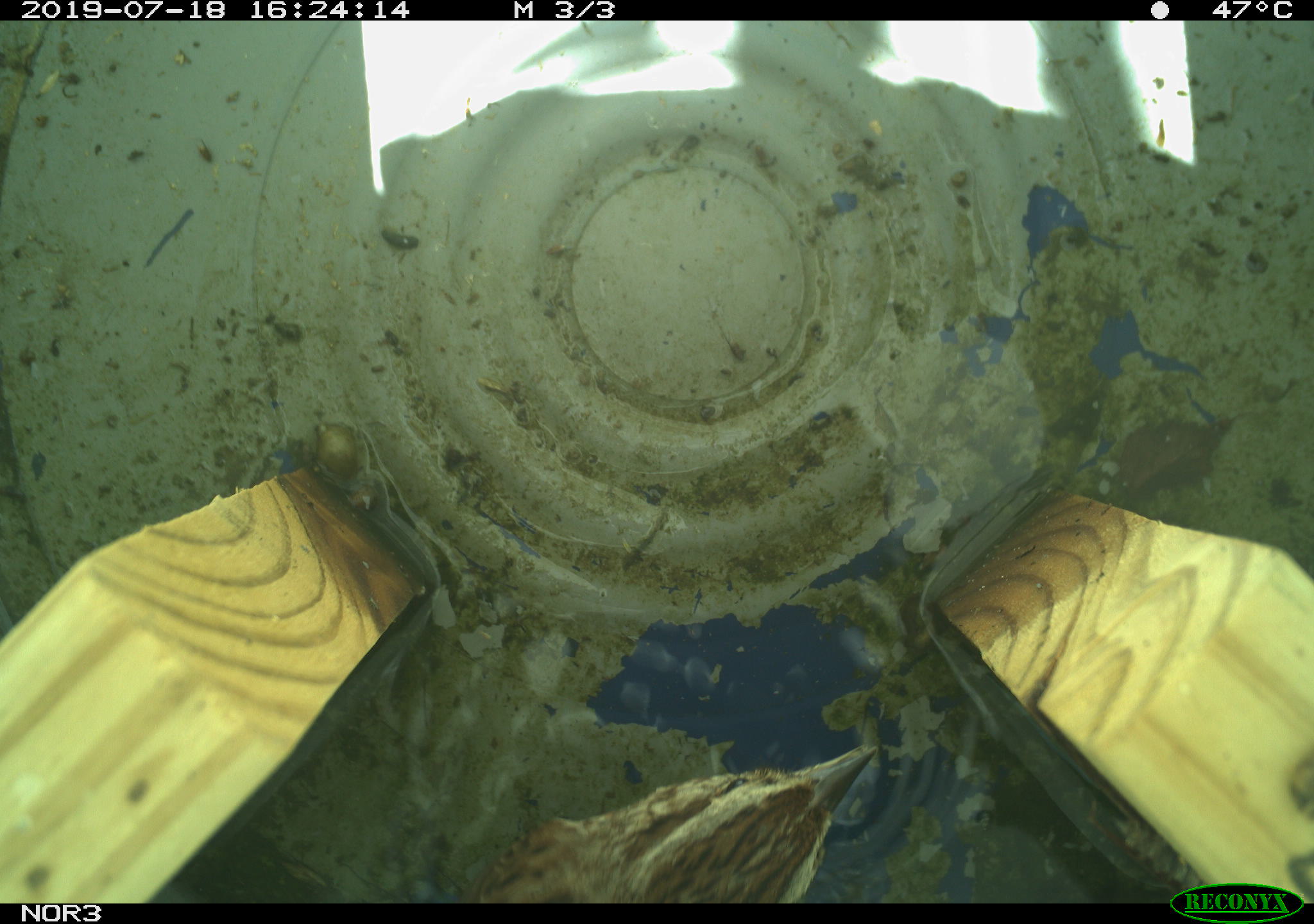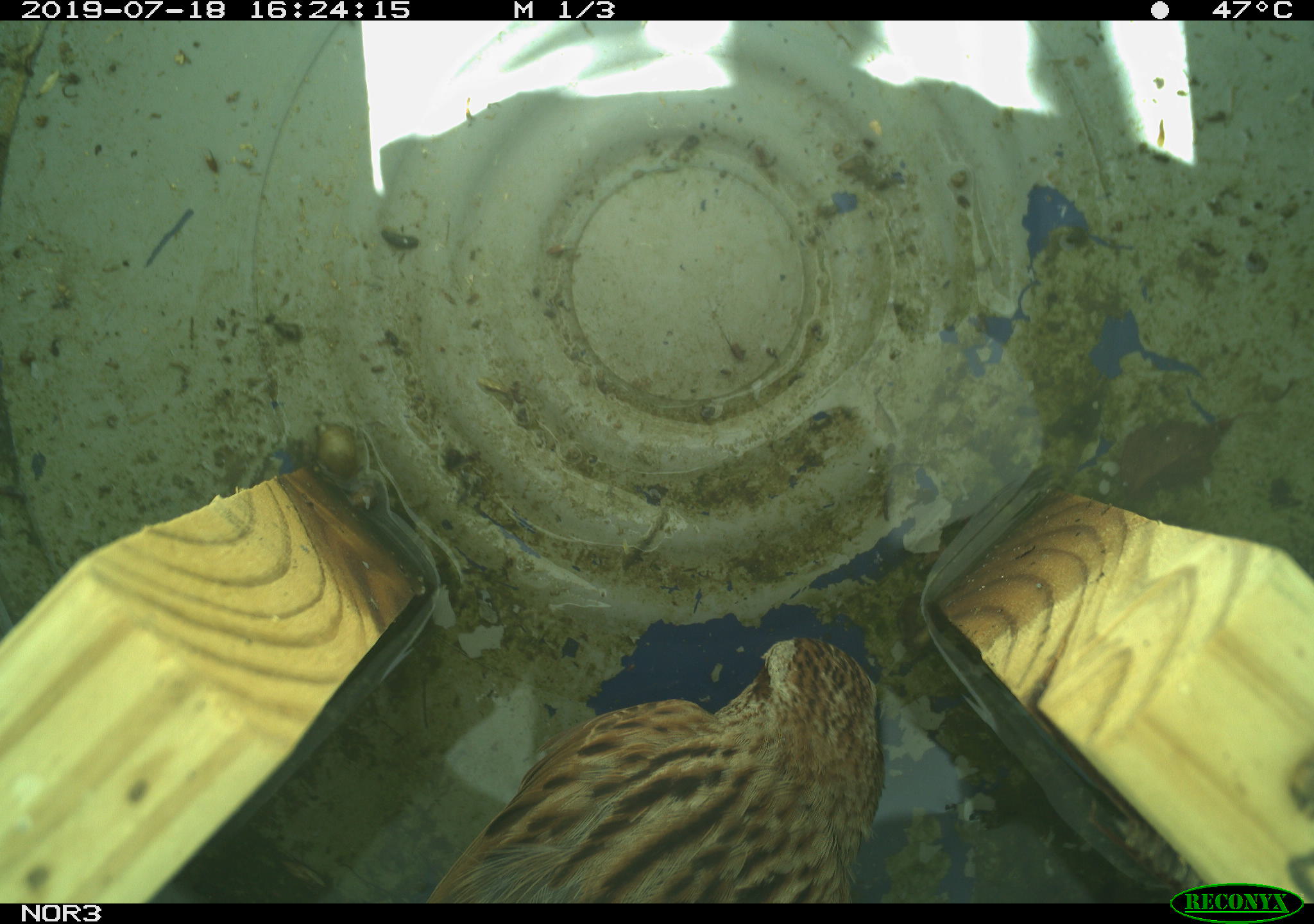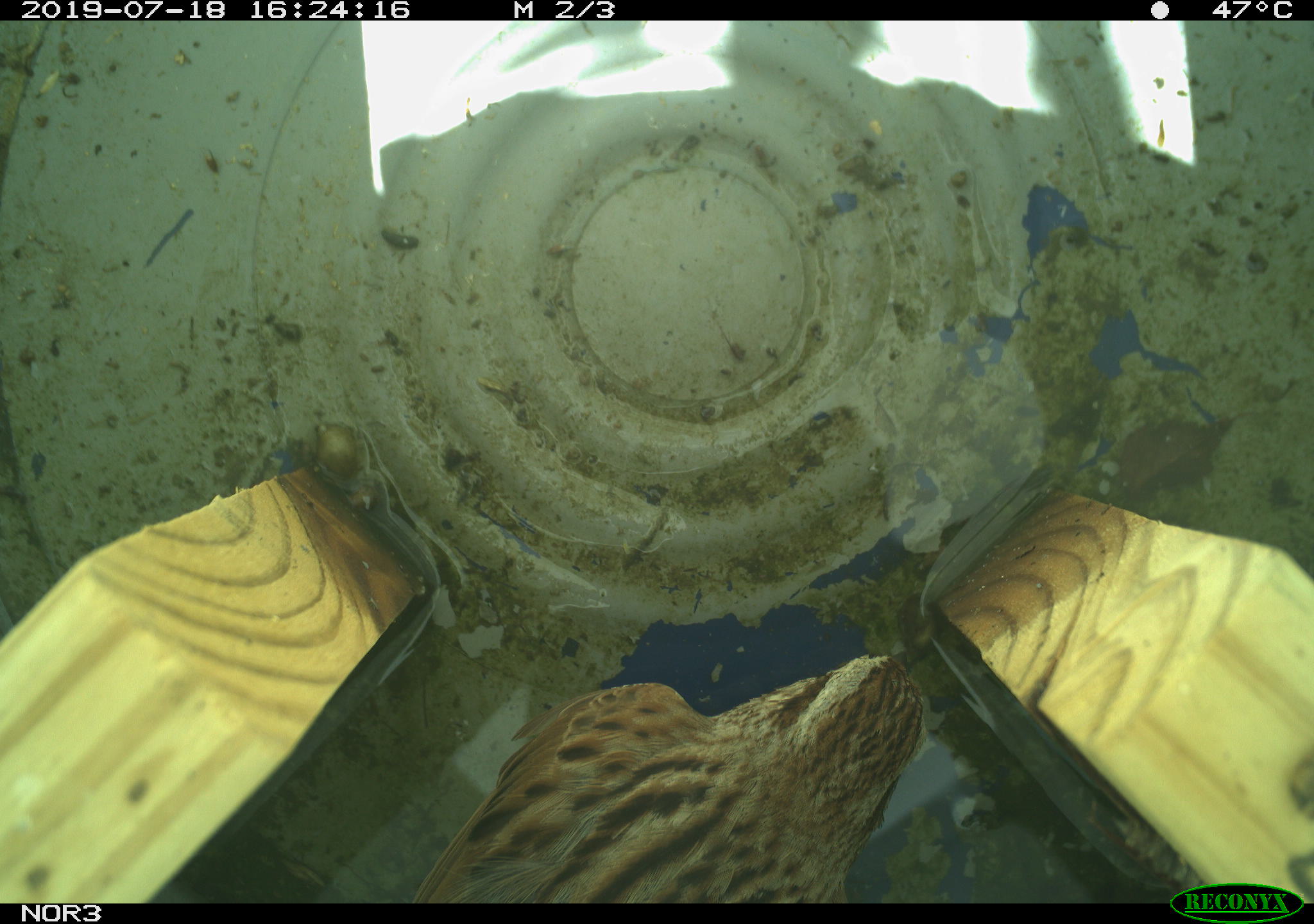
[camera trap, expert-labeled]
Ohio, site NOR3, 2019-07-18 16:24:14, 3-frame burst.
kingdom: Animalia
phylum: Chordata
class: Aves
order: Passeriformes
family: Passerellidae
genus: Melospiza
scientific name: Melospiza melodia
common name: song sparrow